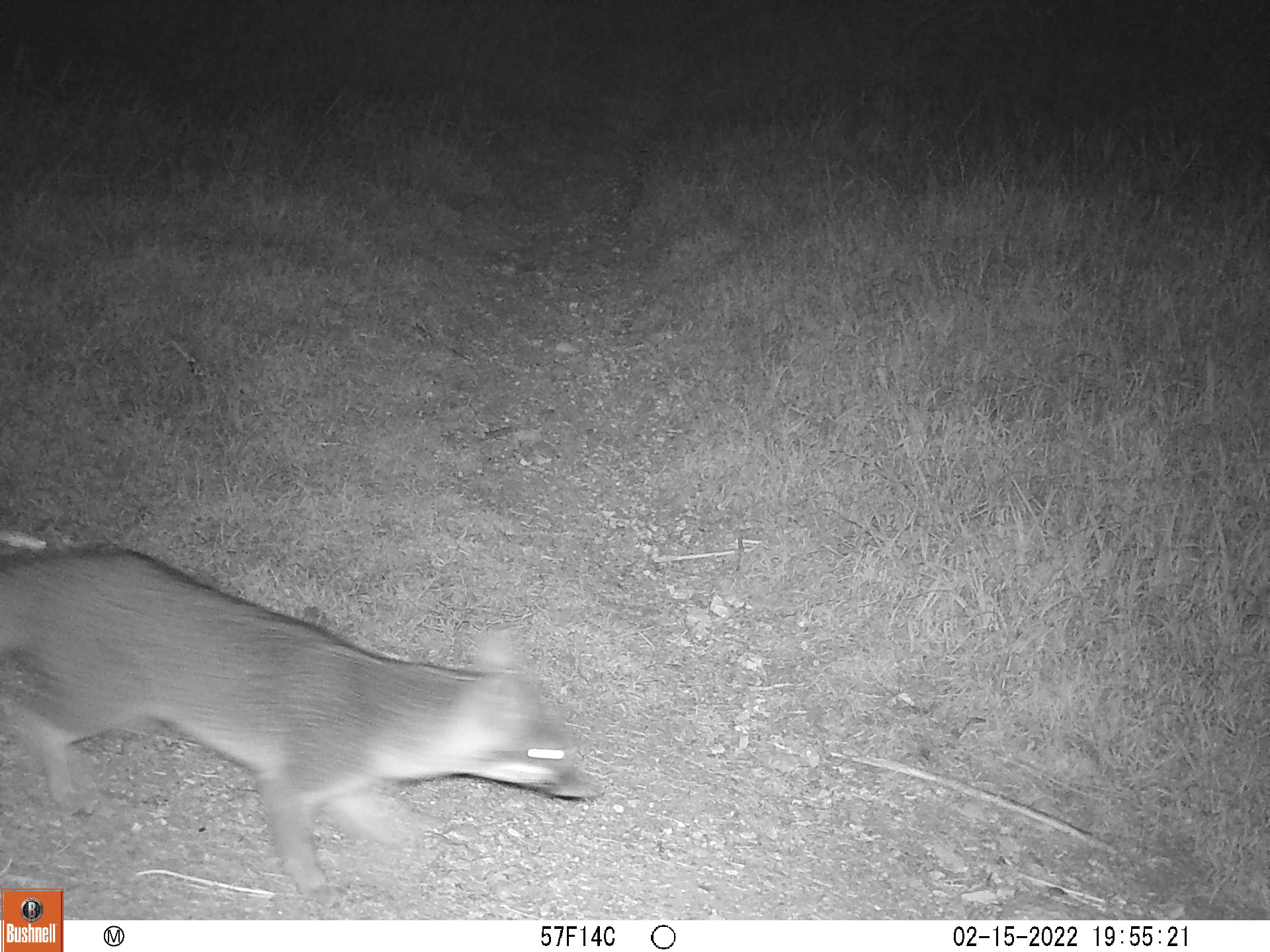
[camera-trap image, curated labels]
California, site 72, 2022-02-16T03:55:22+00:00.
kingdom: Animalia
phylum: Chordata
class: Mammalia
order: Carnivora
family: Canidae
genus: Urocyon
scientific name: Urocyon cinereoargenteus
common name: gray fox